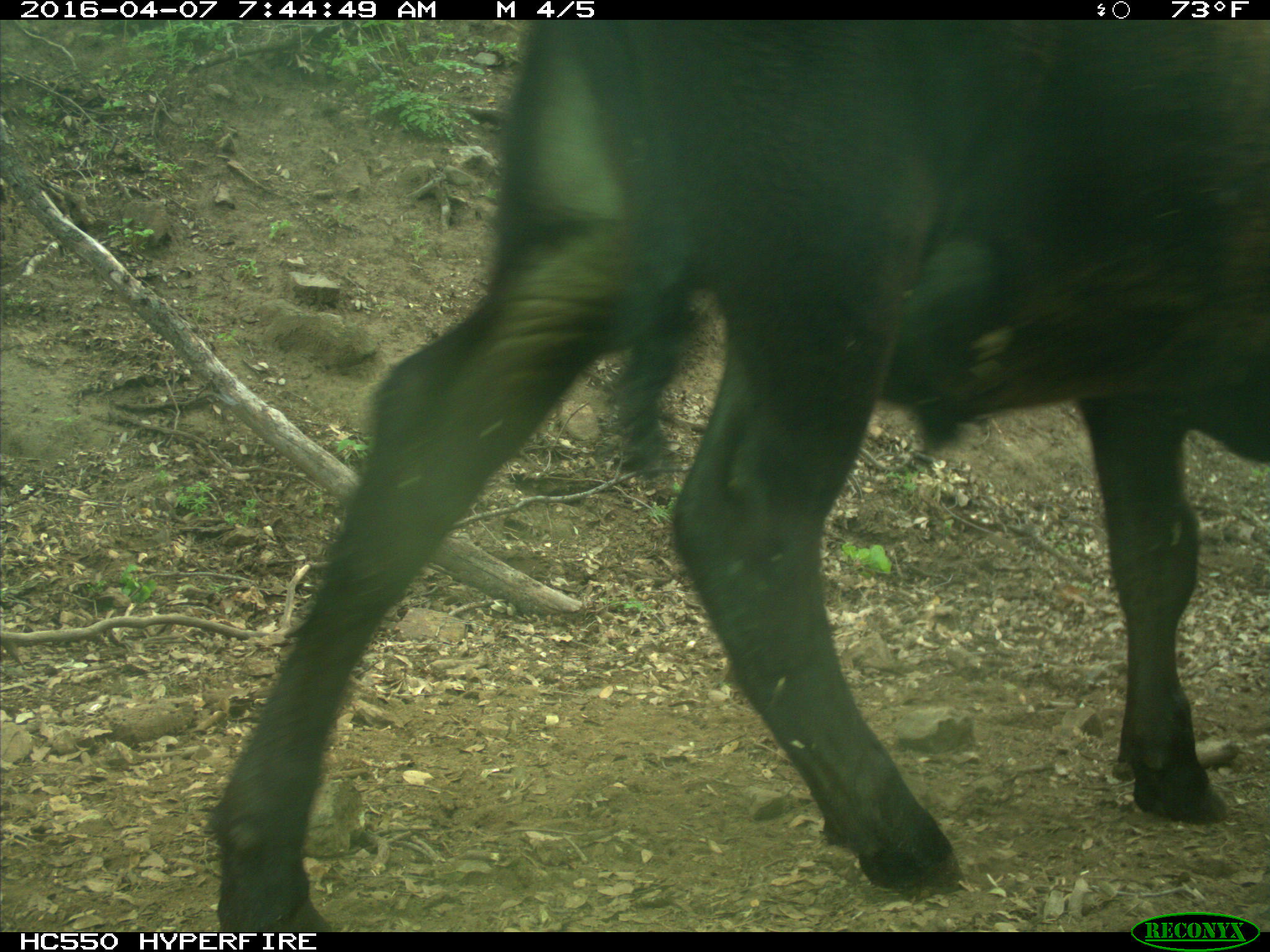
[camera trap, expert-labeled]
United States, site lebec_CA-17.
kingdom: Animalia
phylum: Chordata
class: Mammalia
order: Artiodactyla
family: Bovidae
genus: Bos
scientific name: Bos taurus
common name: domestic cow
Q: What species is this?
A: Bos taurus (domestic cow).